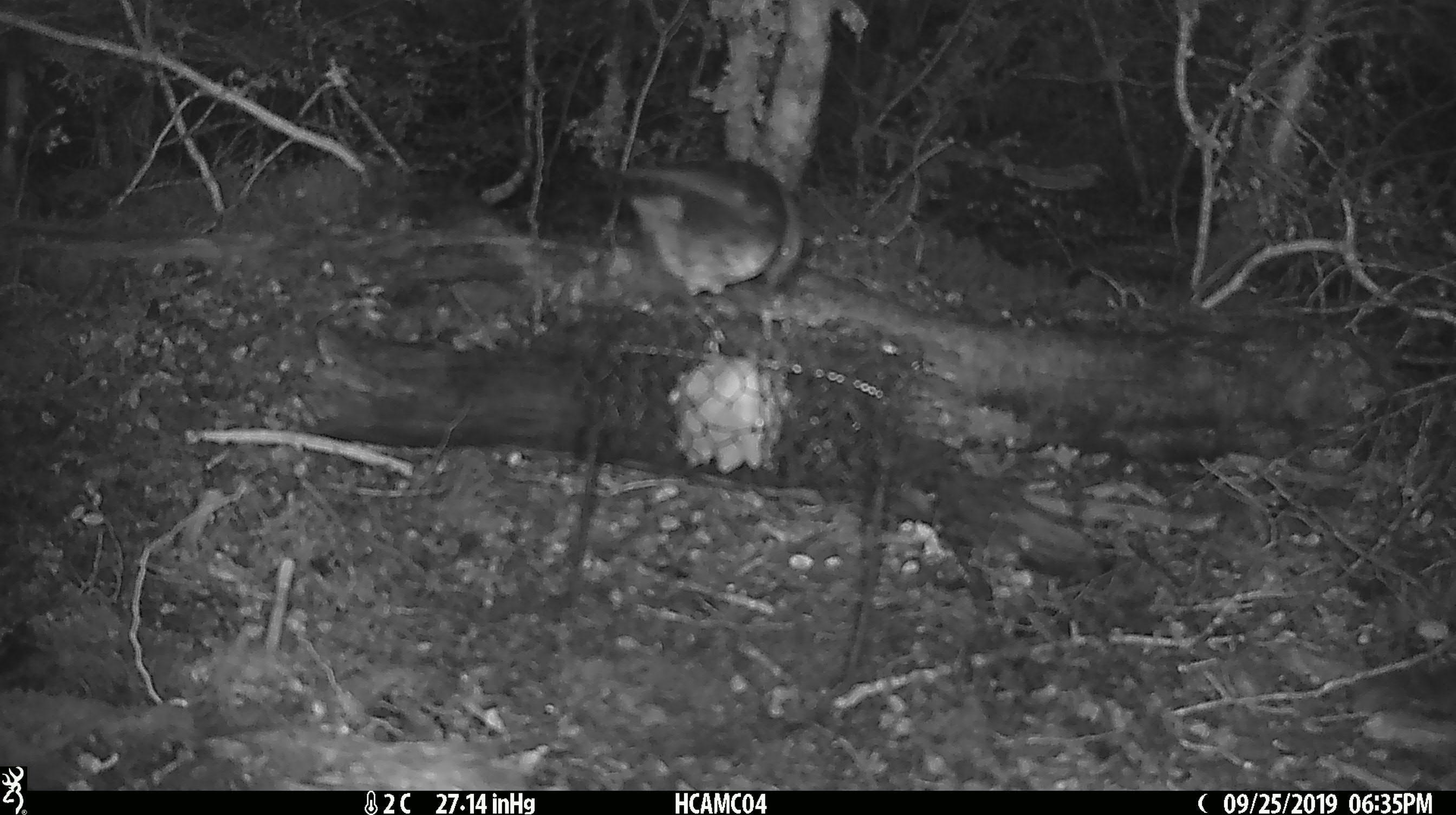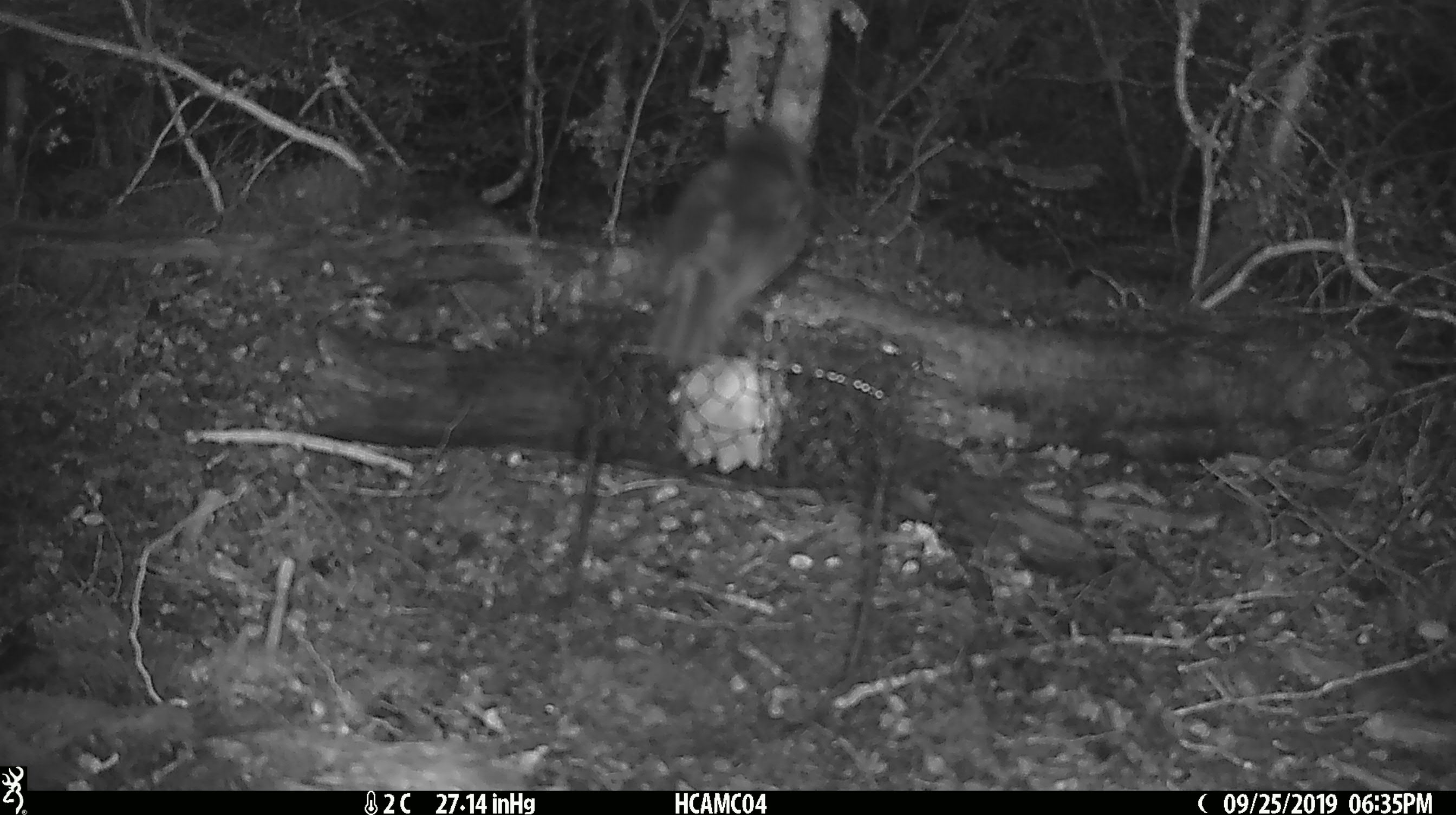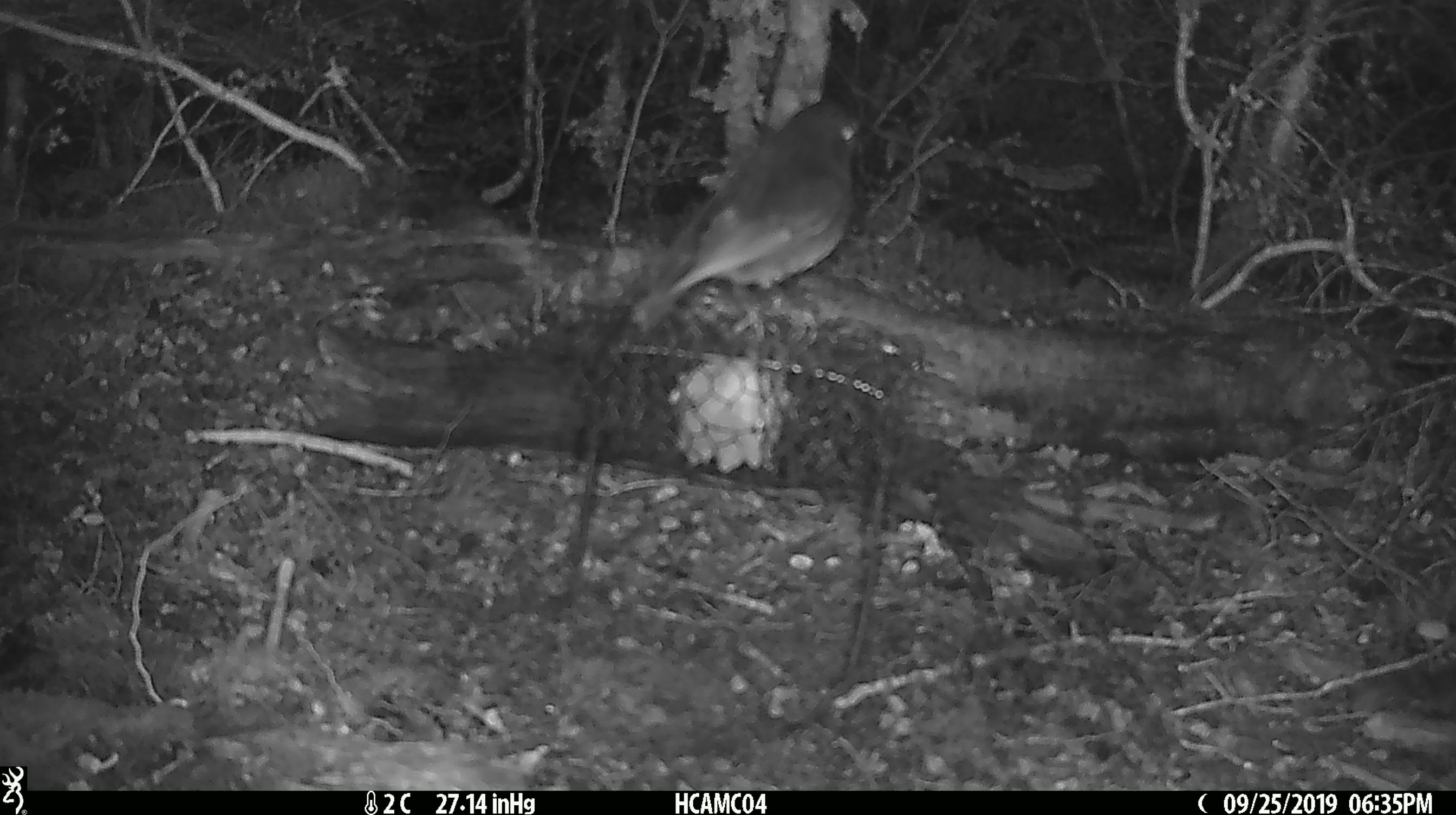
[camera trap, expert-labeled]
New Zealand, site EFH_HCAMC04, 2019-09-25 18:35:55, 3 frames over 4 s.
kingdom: Animalia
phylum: Chordata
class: Aves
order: Passeriformes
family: Petroicidae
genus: Petroica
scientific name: Petroica australis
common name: new zealand robin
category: robin